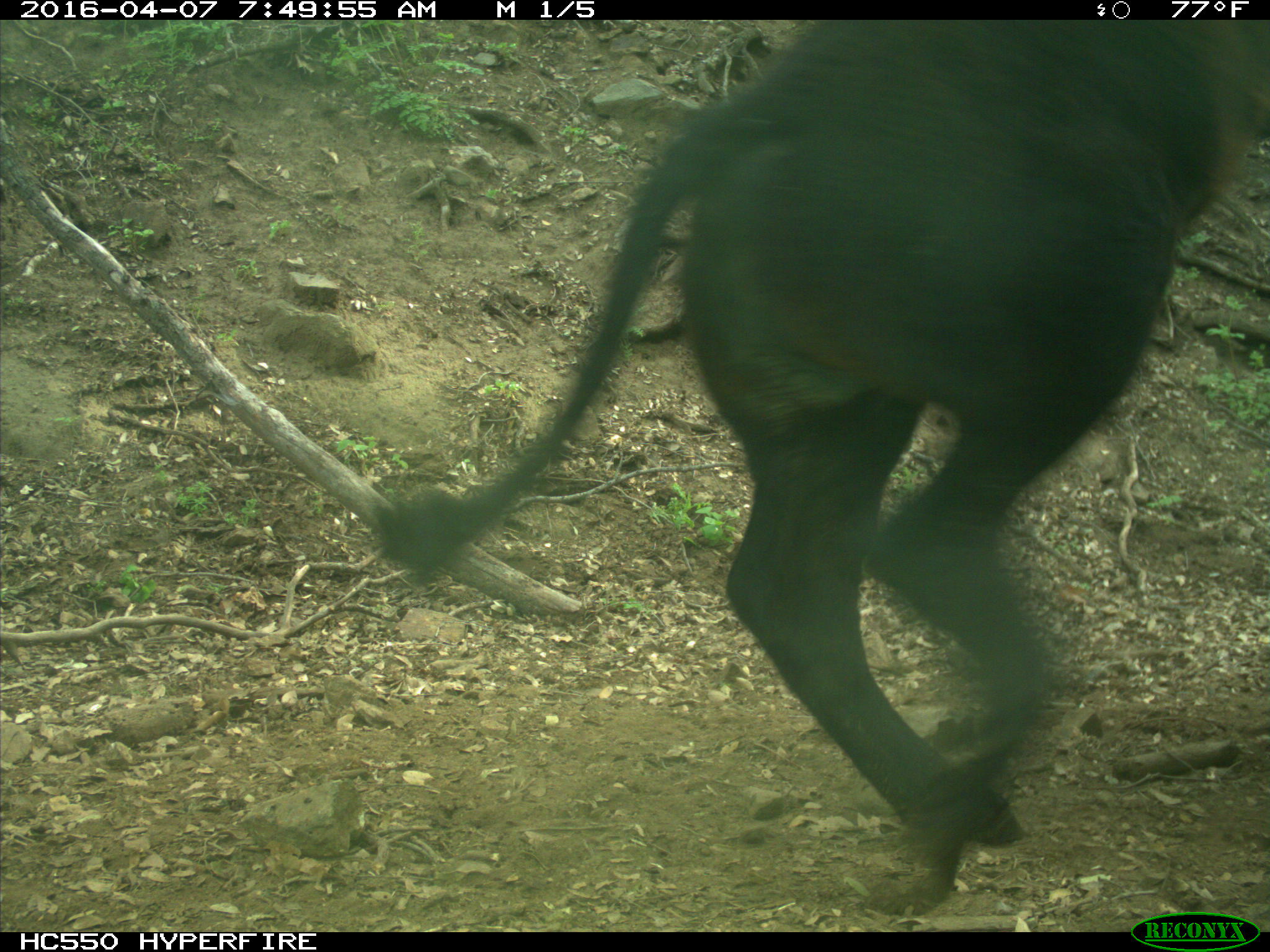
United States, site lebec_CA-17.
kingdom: Animalia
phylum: Chordata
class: Mammalia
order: Artiodactyla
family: Bovidae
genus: Bos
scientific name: Bos taurus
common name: domestic cow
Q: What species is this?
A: Bos taurus (domestic cow).